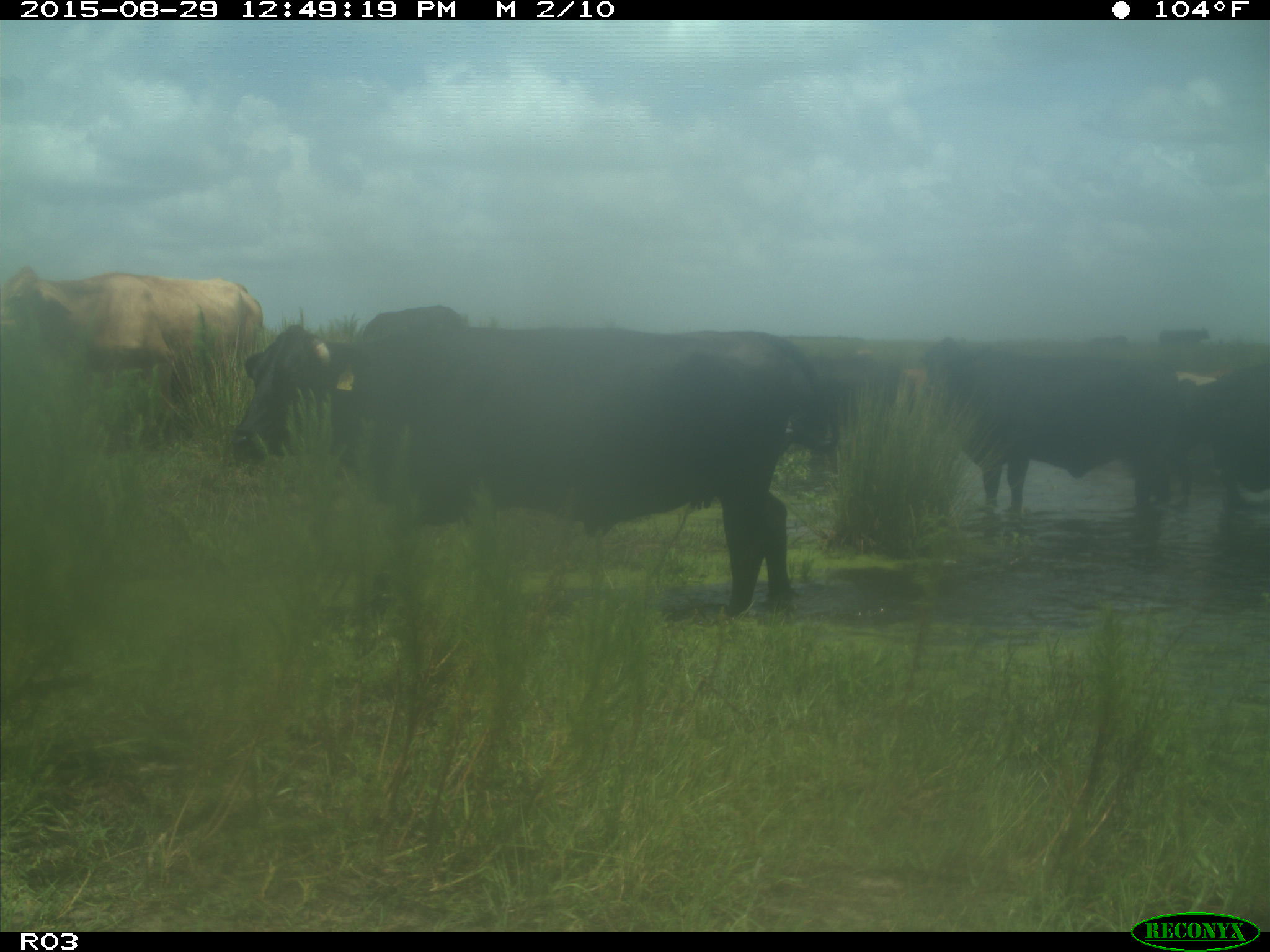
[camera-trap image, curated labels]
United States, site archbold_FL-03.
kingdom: Animalia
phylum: Chordata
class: Mammalia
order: Artiodactyla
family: Bovidae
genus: Bos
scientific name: Bos taurus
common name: domestic cow